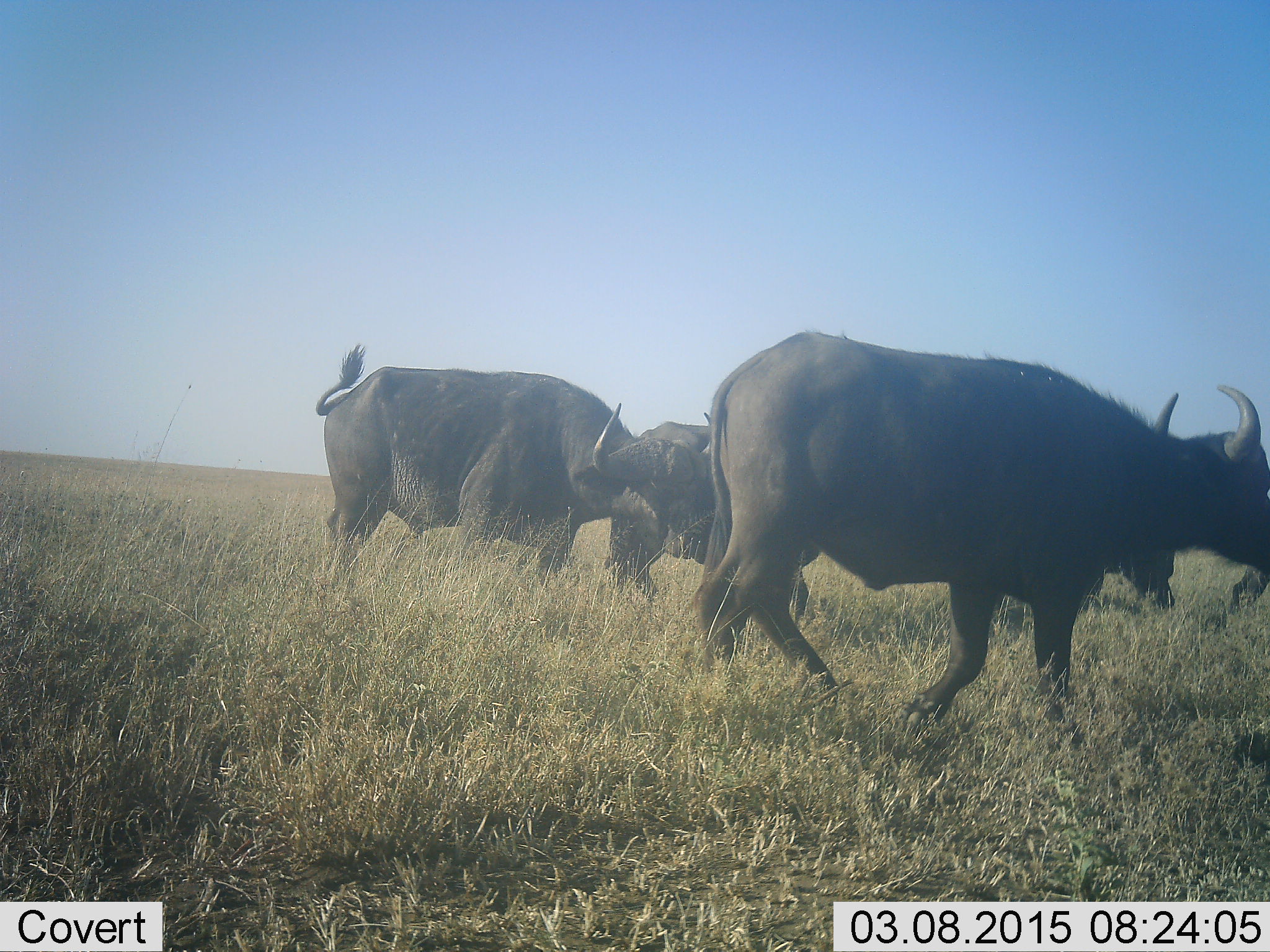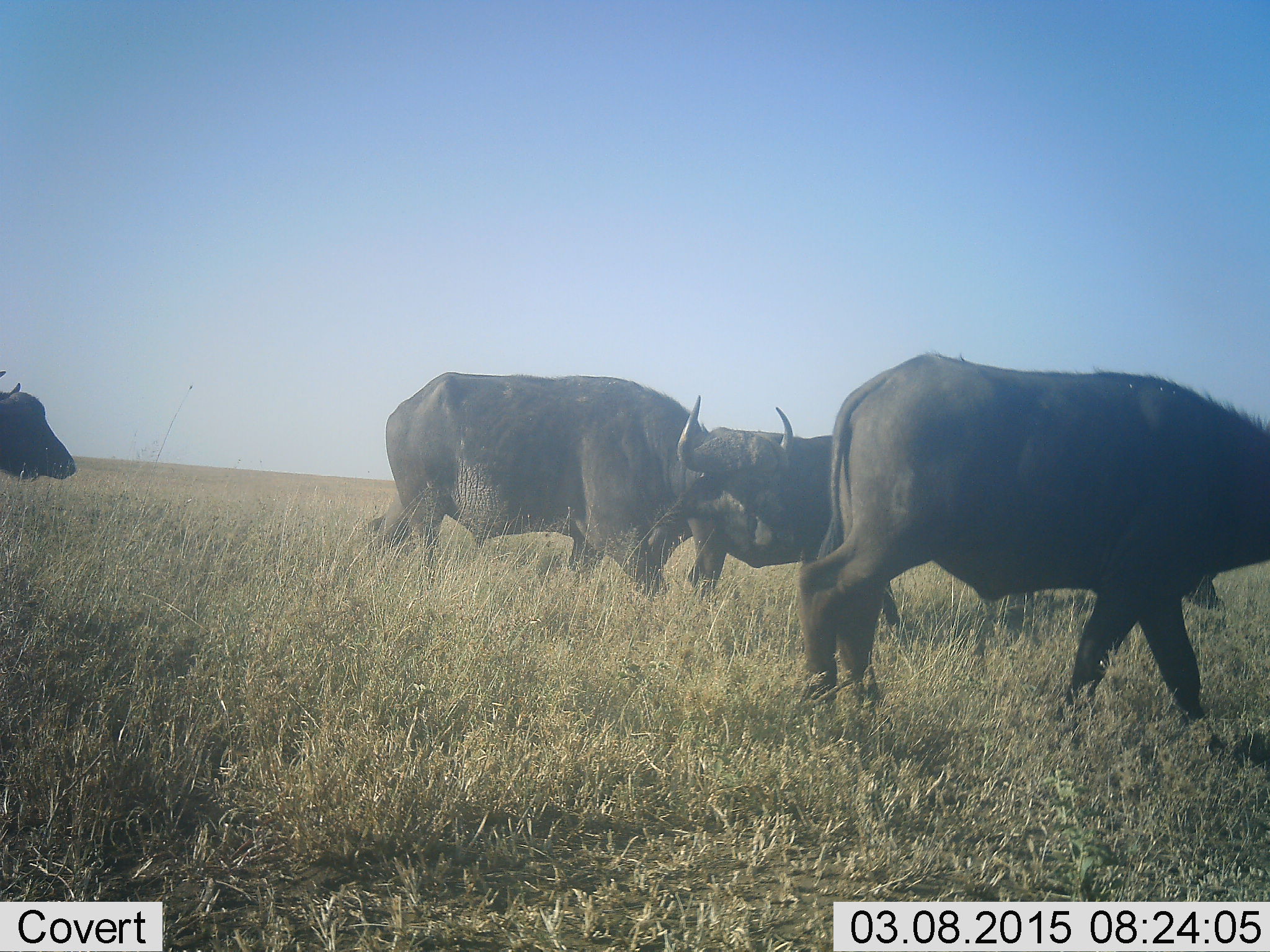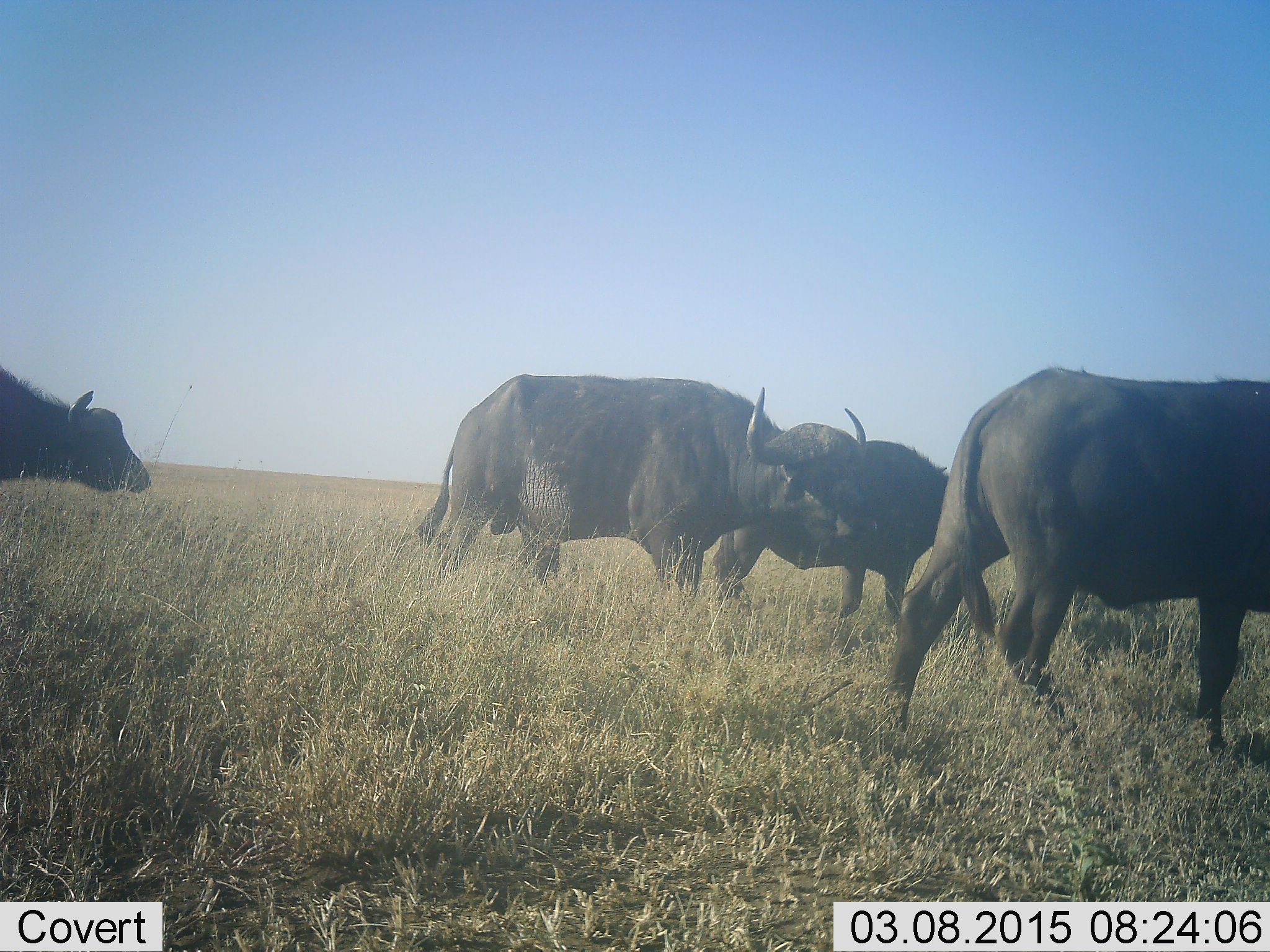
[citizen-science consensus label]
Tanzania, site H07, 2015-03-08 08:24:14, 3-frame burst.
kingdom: Animalia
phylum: Chordata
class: Mammalia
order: Artiodactyla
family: Bovidae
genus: Syncerus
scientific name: Syncerus caffer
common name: cape buffalo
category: buffalo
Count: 5.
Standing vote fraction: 10%.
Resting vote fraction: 0%.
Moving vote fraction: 100%.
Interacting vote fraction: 0%.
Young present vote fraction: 20%.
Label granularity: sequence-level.